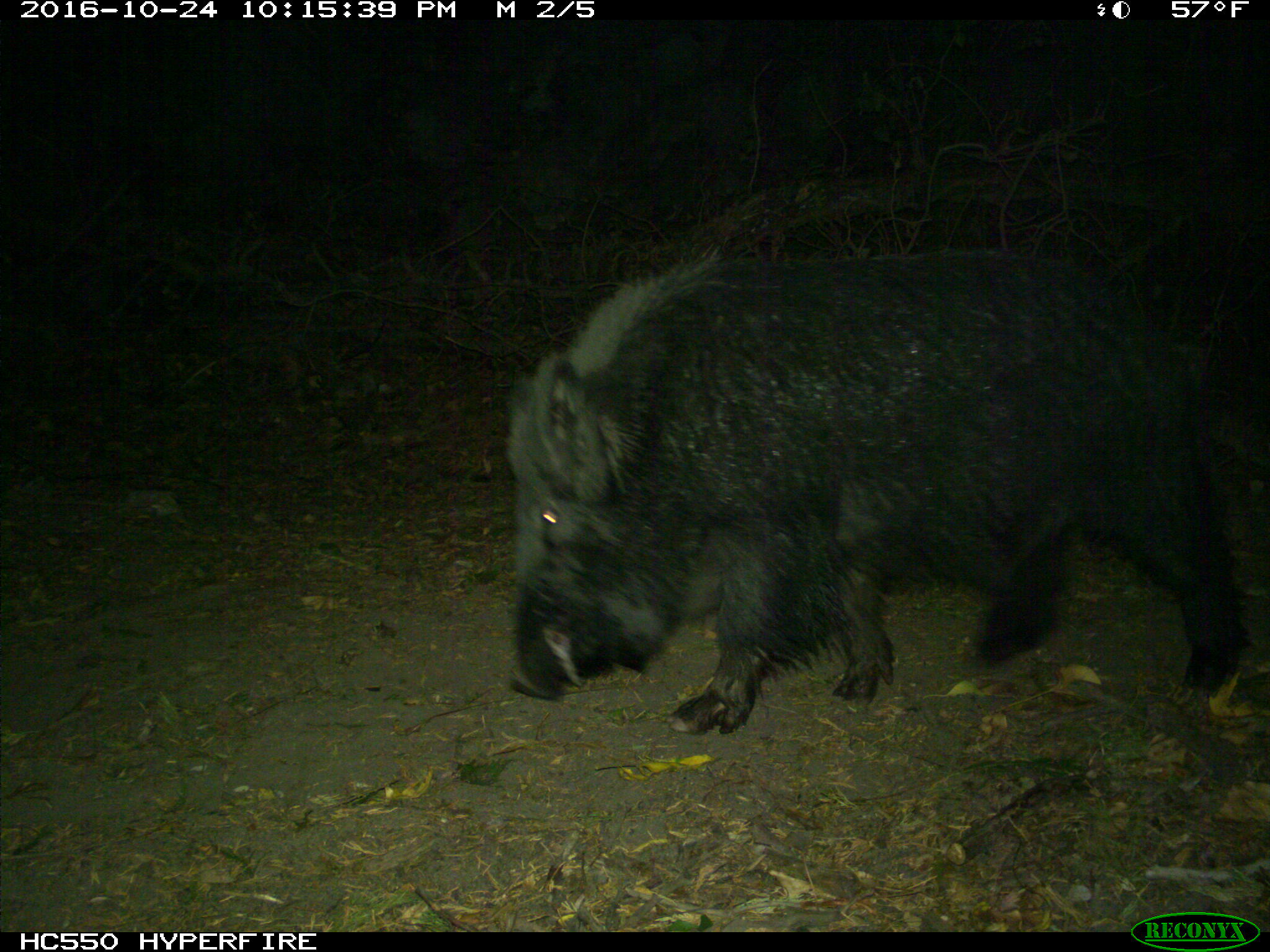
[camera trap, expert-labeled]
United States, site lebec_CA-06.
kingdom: Animalia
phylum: Chordata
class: Mammalia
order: Artiodactyla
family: Suidae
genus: Sus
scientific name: Sus scrofa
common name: wild boar